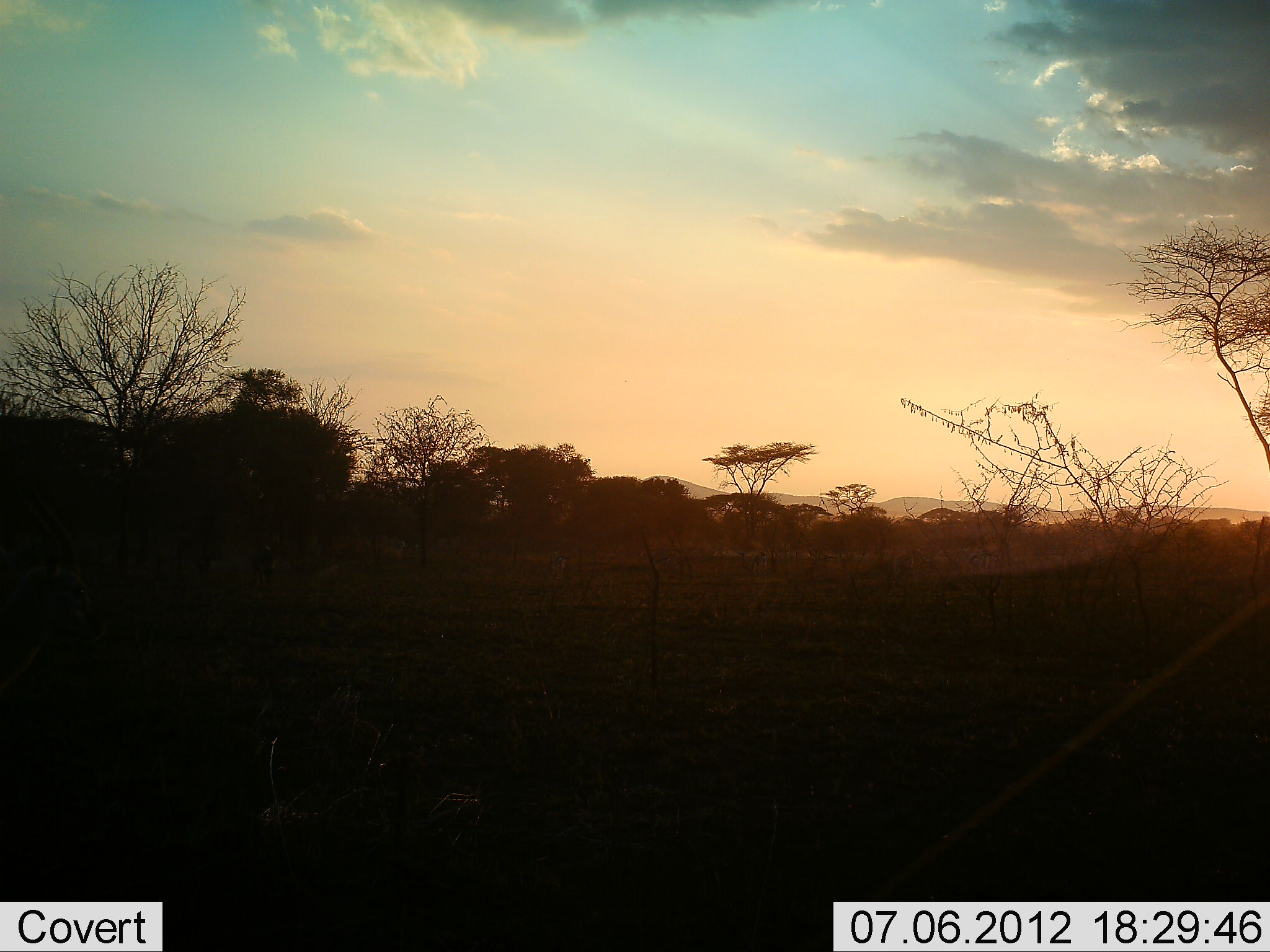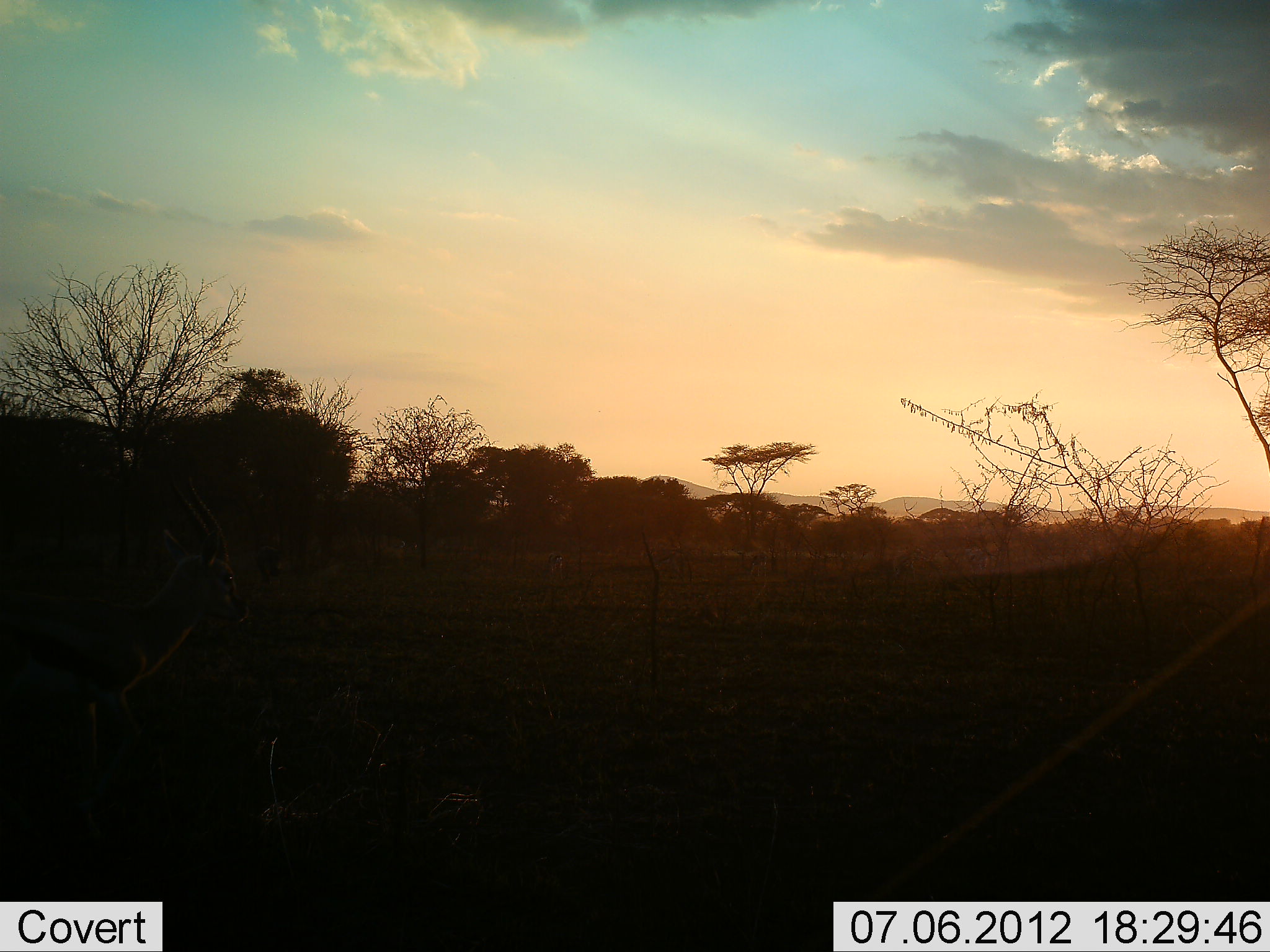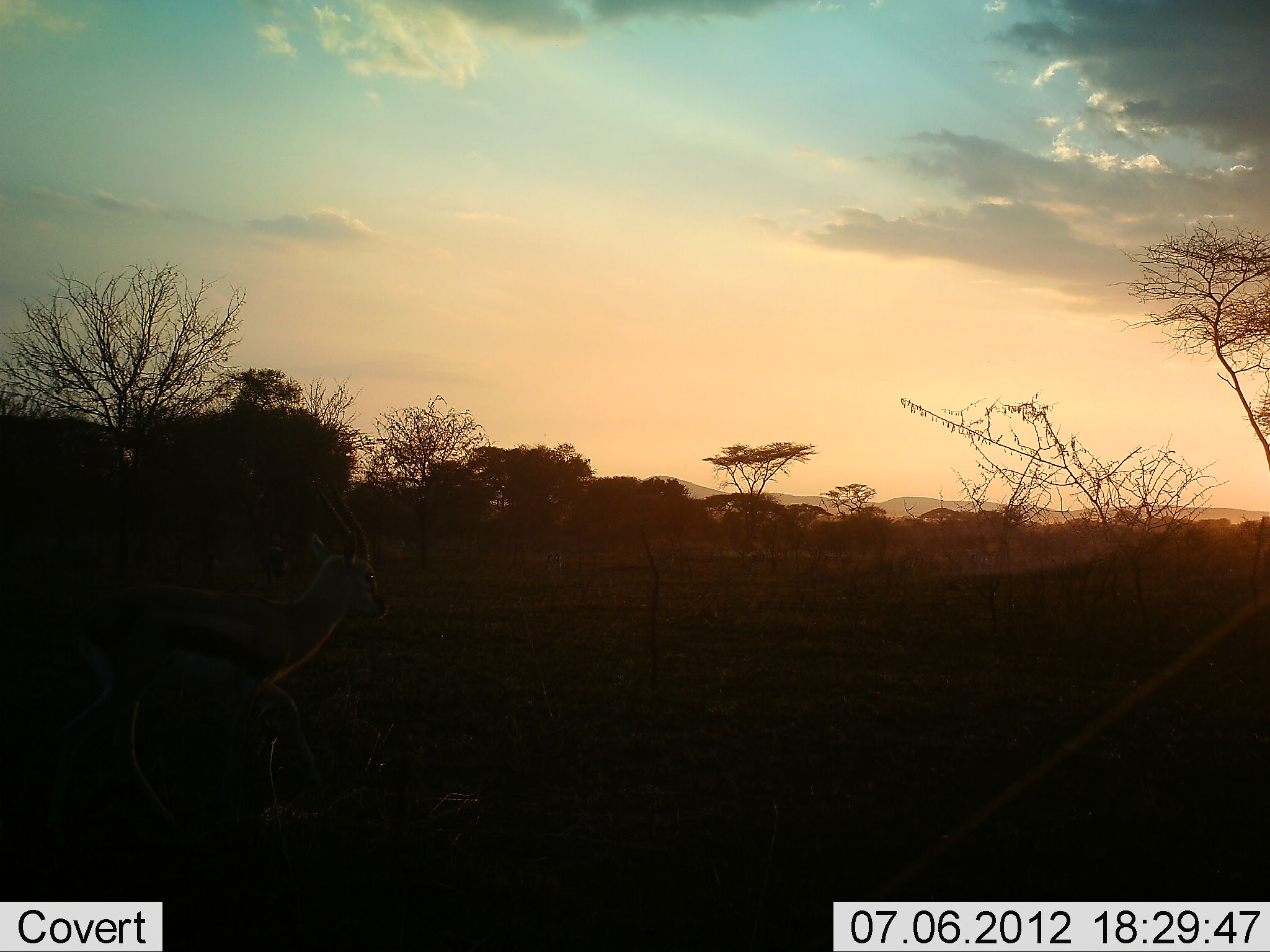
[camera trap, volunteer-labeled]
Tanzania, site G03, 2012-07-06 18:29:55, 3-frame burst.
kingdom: Animalia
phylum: Chordata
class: Mammalia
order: Artiodactyla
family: Bovidae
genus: Eudorcas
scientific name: Eudorcas thomsonii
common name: thomson's gazelle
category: gazellethomsons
Gazellethomsons (thomson's gazelle) (Eudorcas thomsonii), count 1. Behavior (volunteer vote fractions): standing 0%, resting 0%, moving 100%, interacting 0%. Young present (vote fraction): 0%. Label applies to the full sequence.